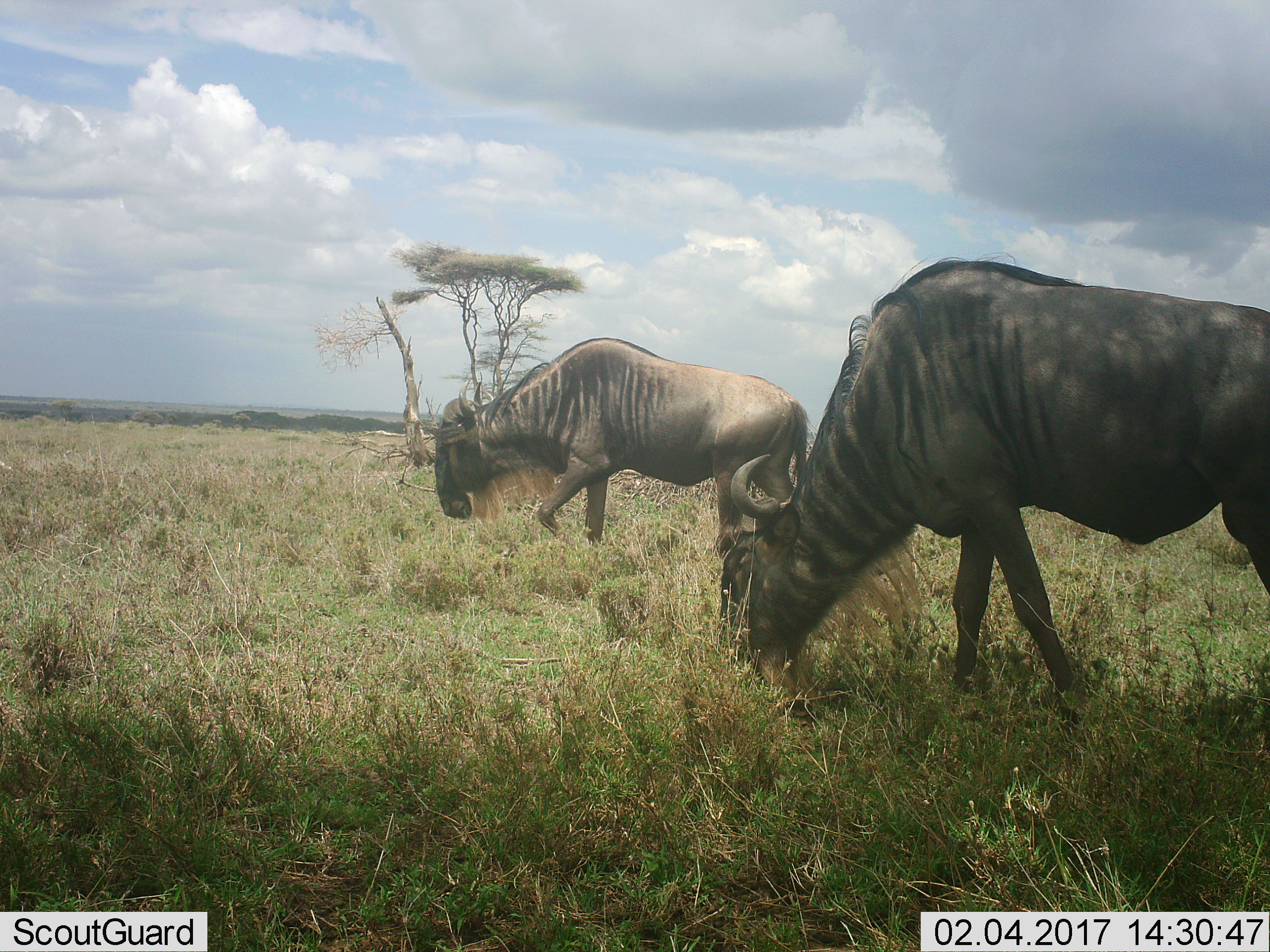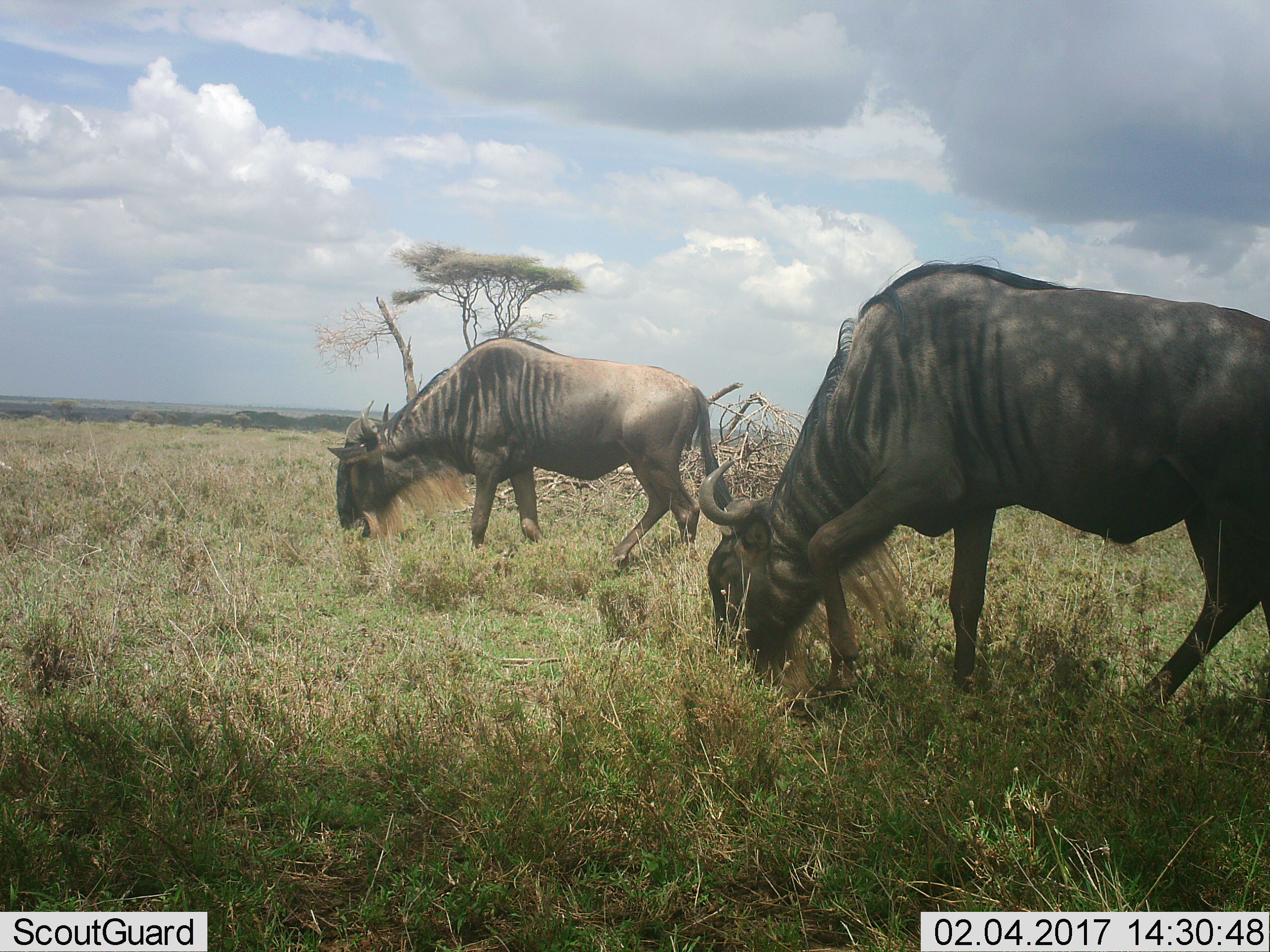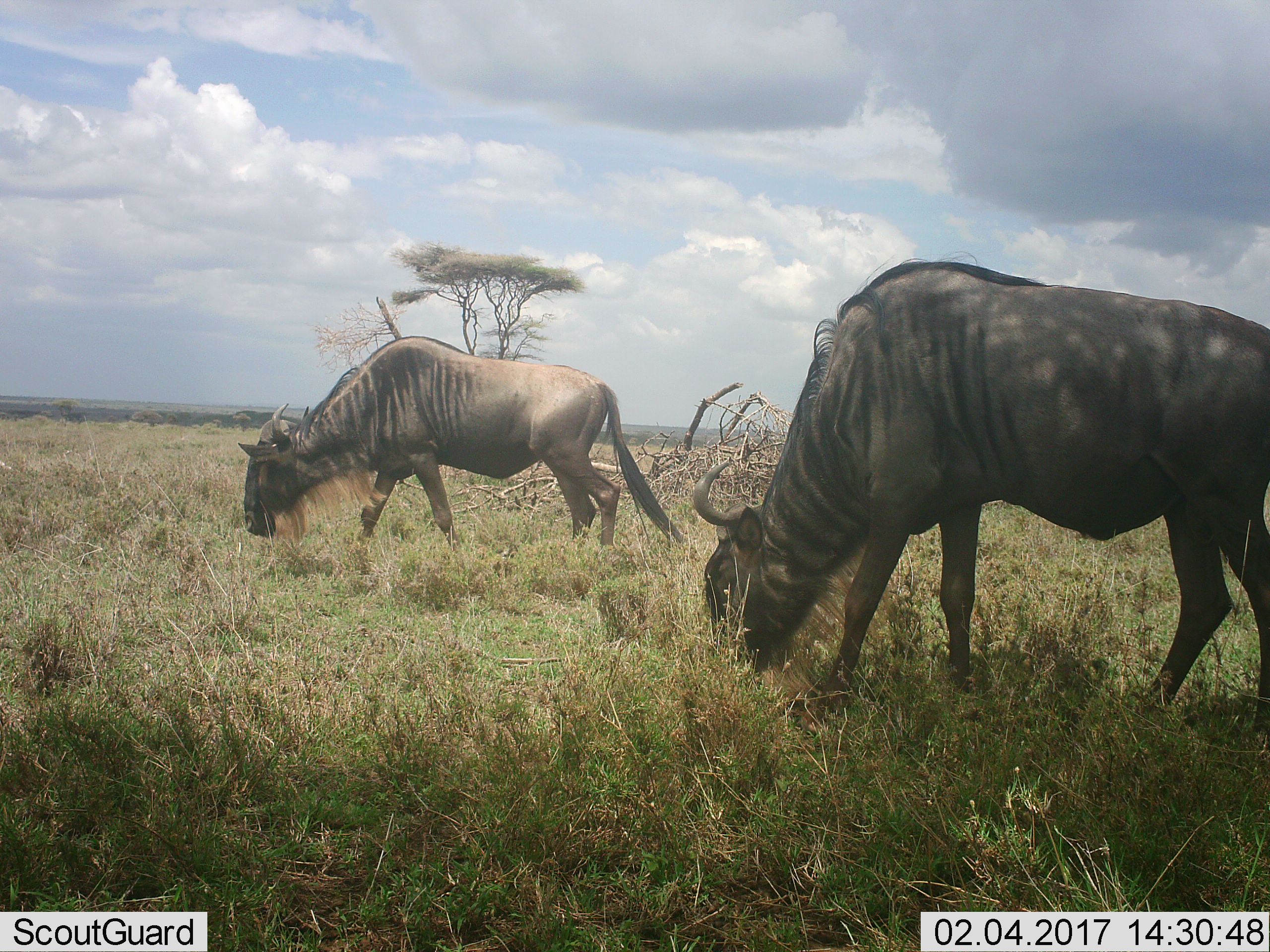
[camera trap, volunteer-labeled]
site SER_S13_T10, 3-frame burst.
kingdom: Animalia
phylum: Chordata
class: Mammalia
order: Artiodactyla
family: Bovidae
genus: Connochaetes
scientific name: Connochaetes taurinus taurinus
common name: blue wildebeest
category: wildebeestblue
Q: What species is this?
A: Wildebeestblue (blue wildebeest) (Connochaetes taurinus taurinus).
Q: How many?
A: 2.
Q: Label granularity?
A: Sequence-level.